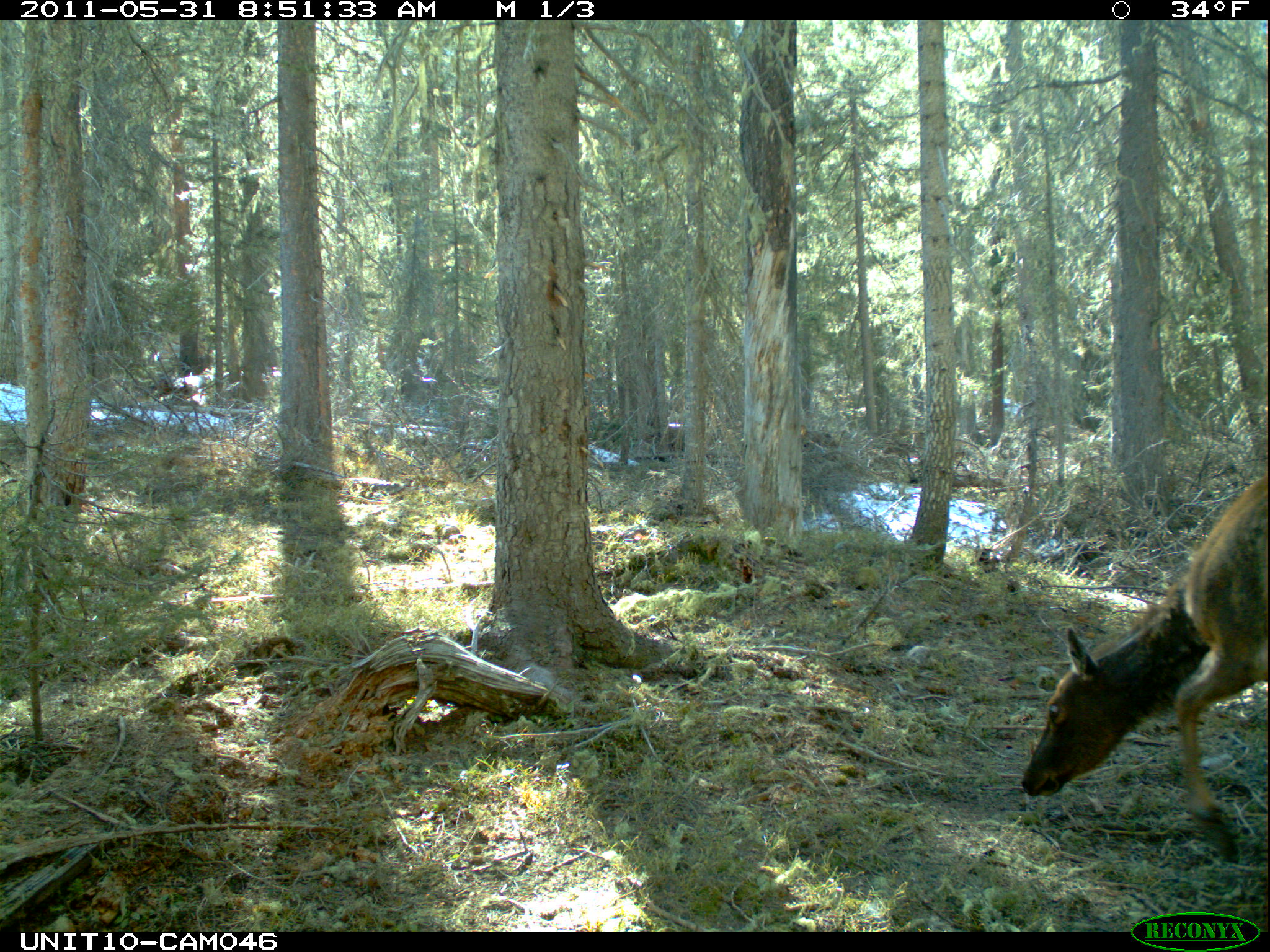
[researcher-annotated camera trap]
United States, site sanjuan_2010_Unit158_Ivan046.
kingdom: Animalia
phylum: Chordata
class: Mammalia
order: Artiodactyla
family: Cervidae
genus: Cervus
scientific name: Cervus elaphus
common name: red deer